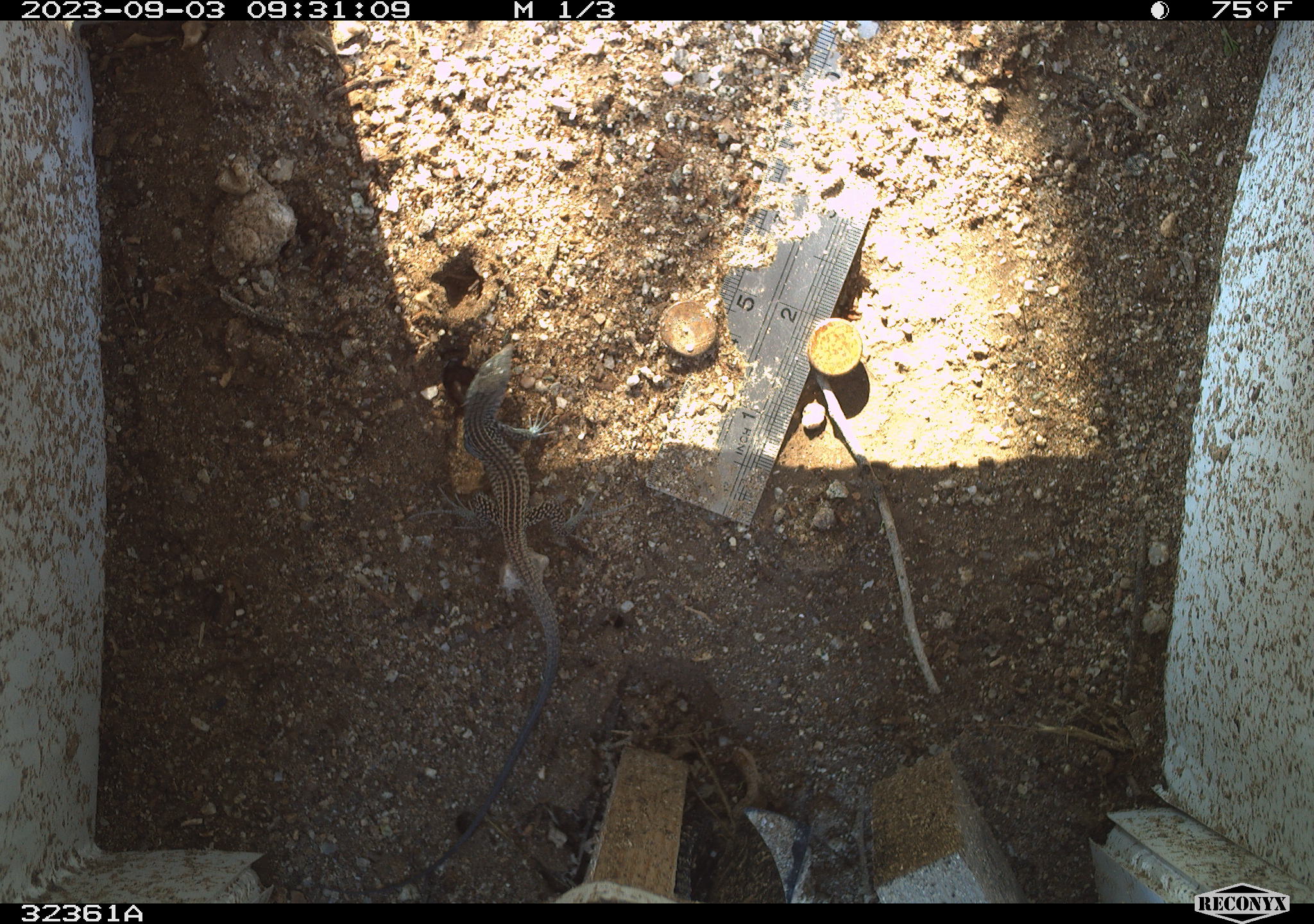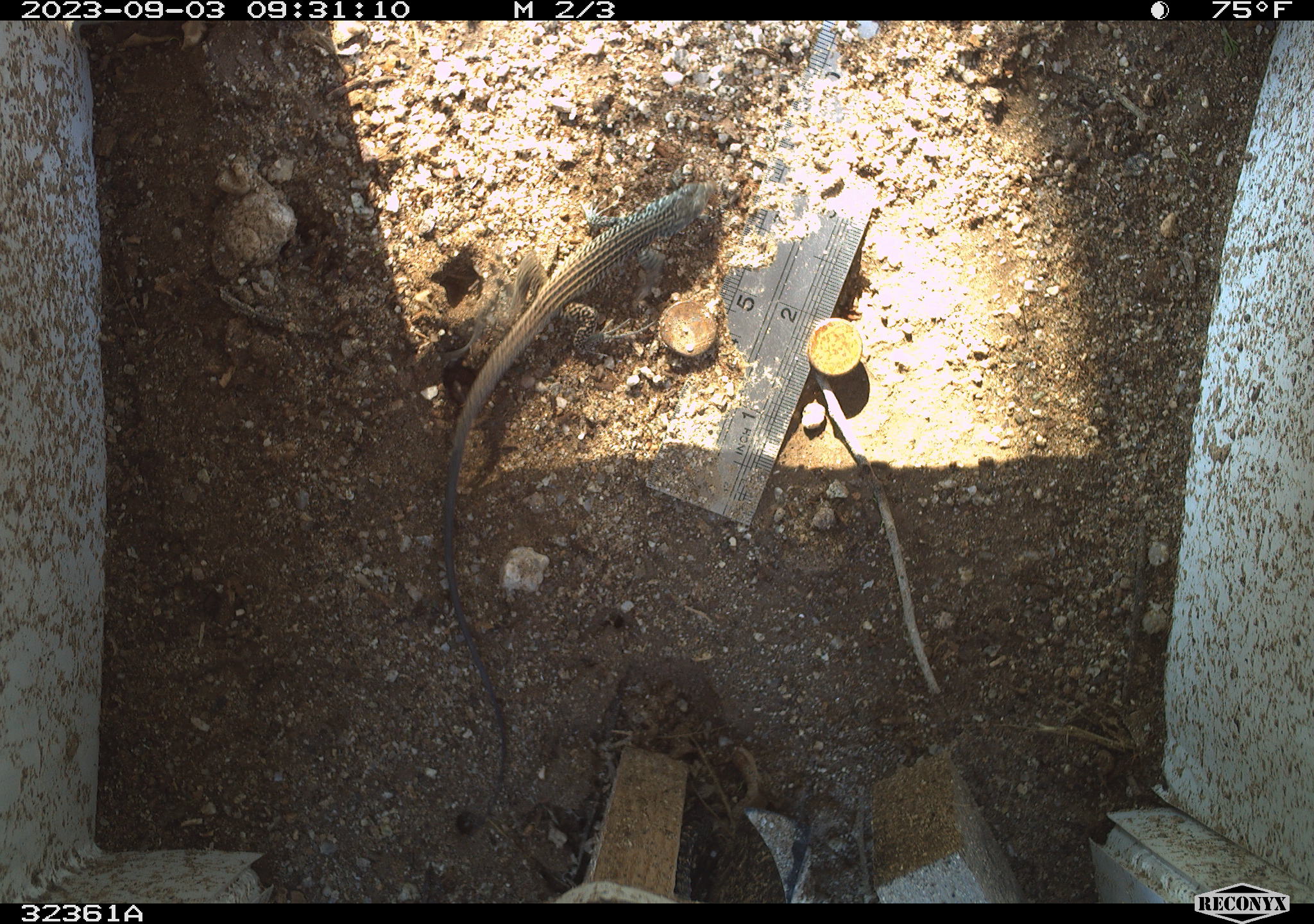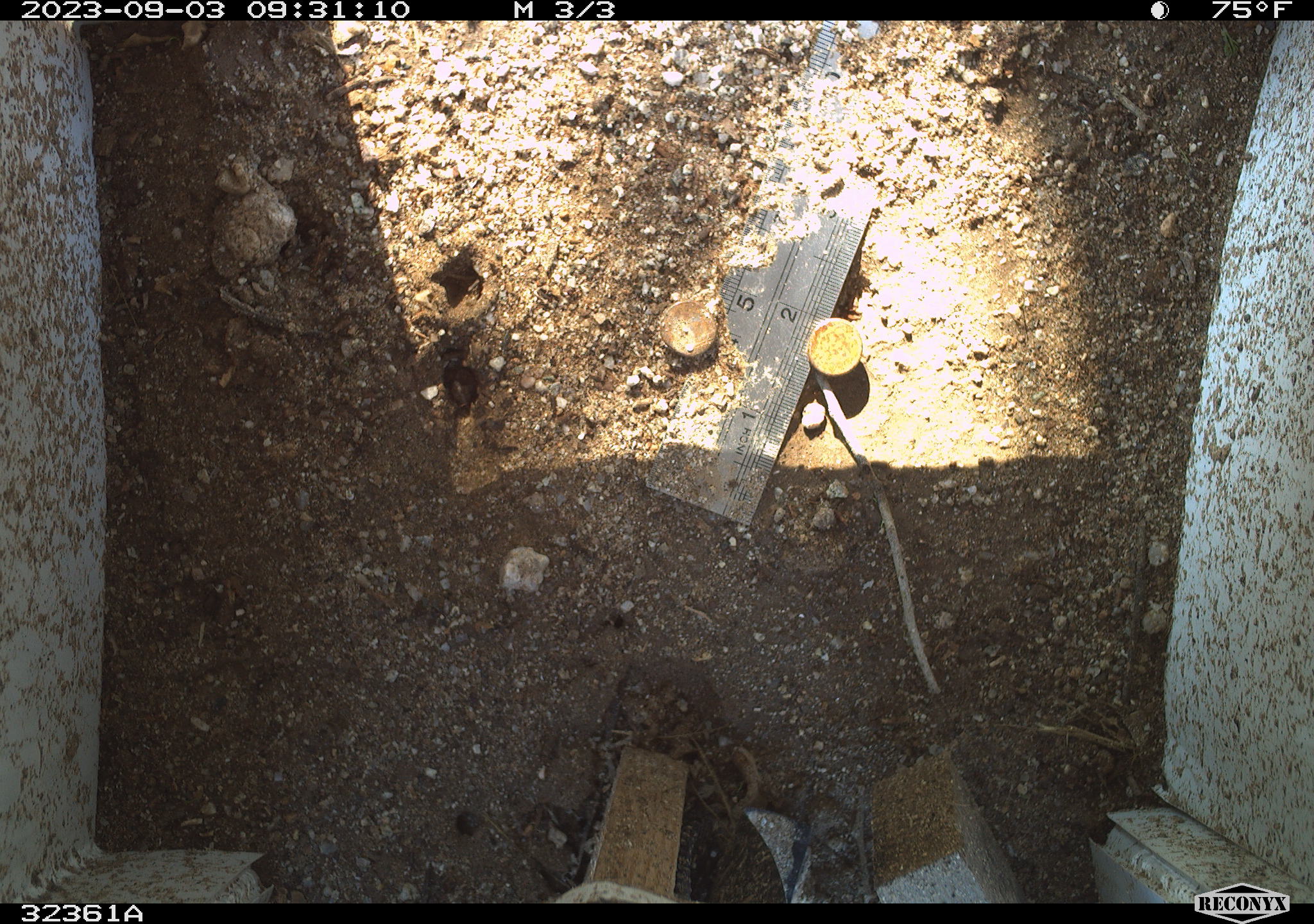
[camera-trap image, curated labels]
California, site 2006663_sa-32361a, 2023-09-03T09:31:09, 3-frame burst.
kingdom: Animalia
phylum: Chordata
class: Reptilia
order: Squamata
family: Teiidae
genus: Aspidoscelis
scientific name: Aspidoscelis tigris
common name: western whiptail